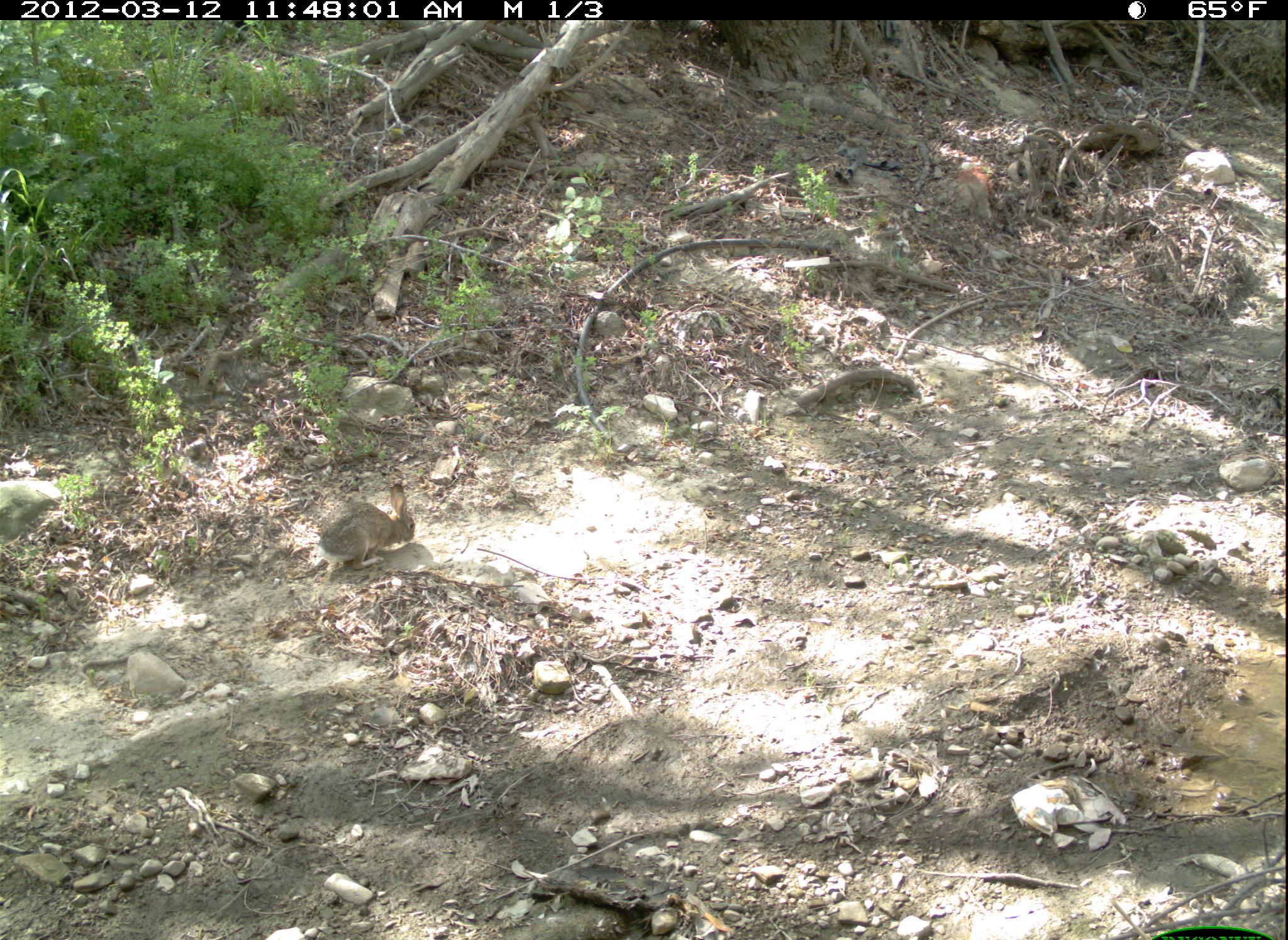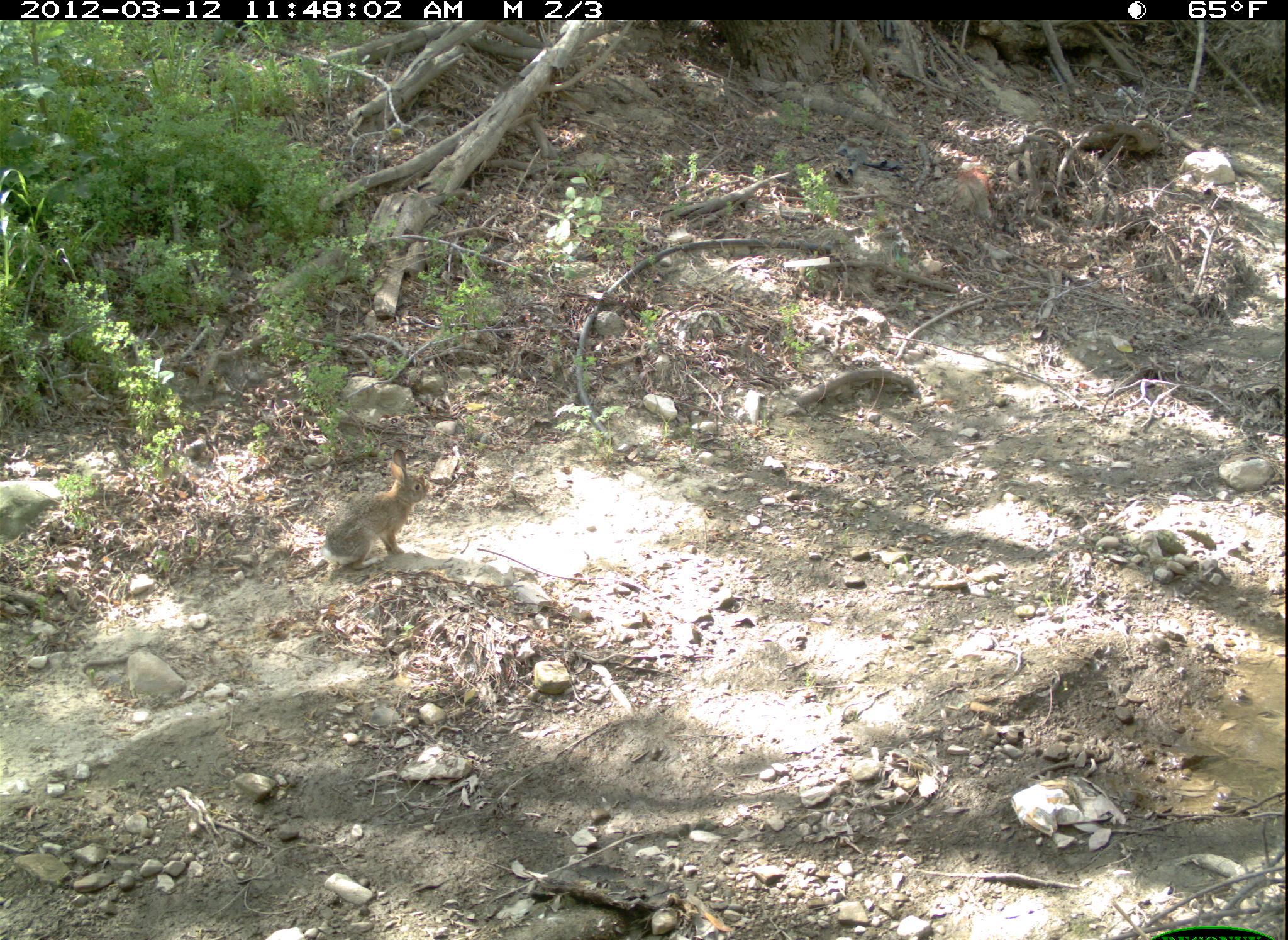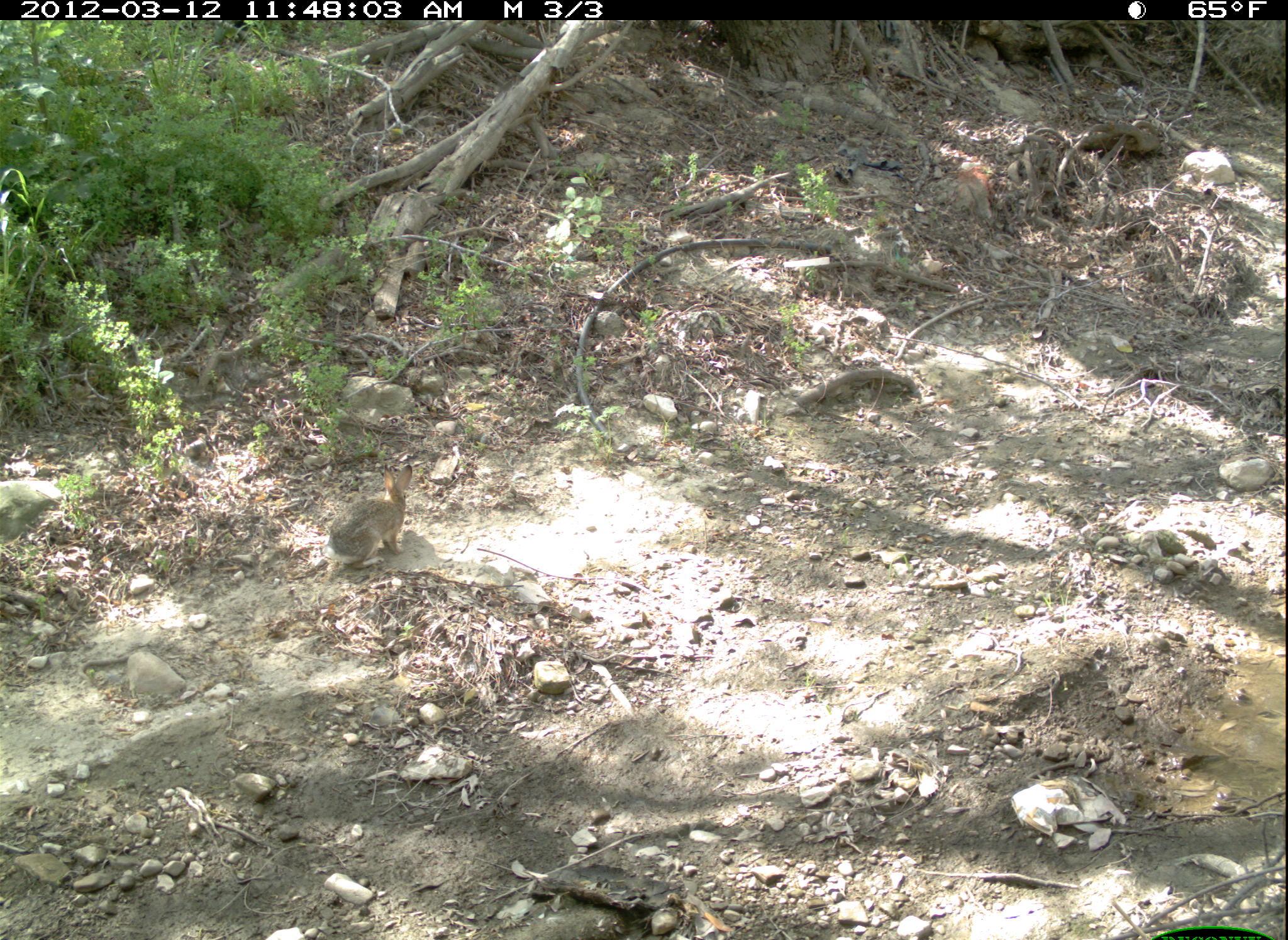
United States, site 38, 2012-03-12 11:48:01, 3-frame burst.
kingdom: Animalia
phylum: Chordata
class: Mammalia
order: Lagomorpha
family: Leporidae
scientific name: Leporidae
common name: rabbits and hares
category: rabbit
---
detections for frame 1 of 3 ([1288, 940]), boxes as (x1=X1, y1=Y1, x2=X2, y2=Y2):
rabbit: (x1=299, y1=464, x2=431, y2=577)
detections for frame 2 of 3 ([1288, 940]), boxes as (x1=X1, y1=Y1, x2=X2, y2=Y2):
rabbit: (x1=308, y1=448, x2=451, y2=578)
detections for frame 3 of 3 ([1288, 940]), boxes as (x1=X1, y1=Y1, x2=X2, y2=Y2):
rabbit: (x1=311, y1=457, x2=438, y2=570)